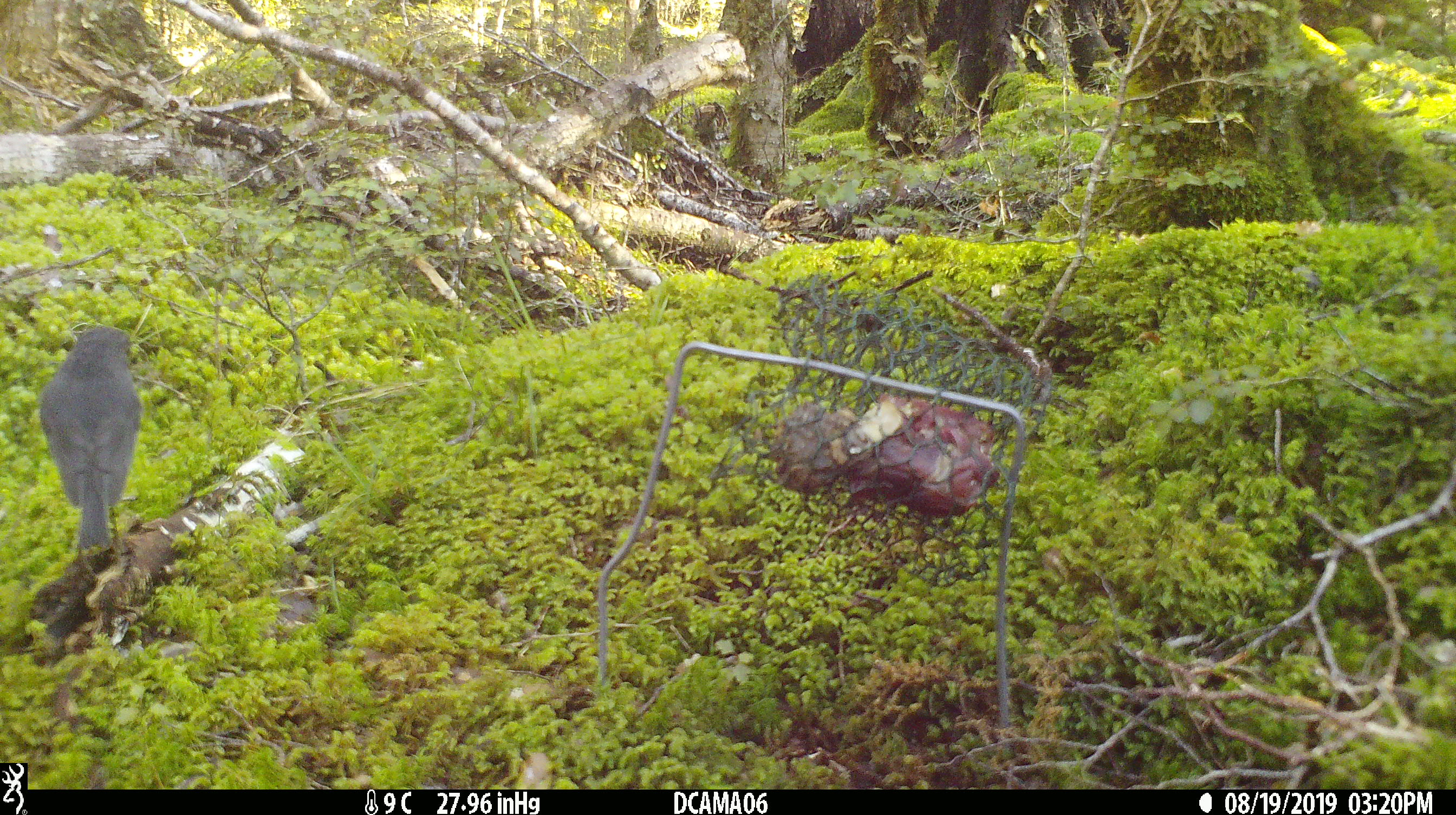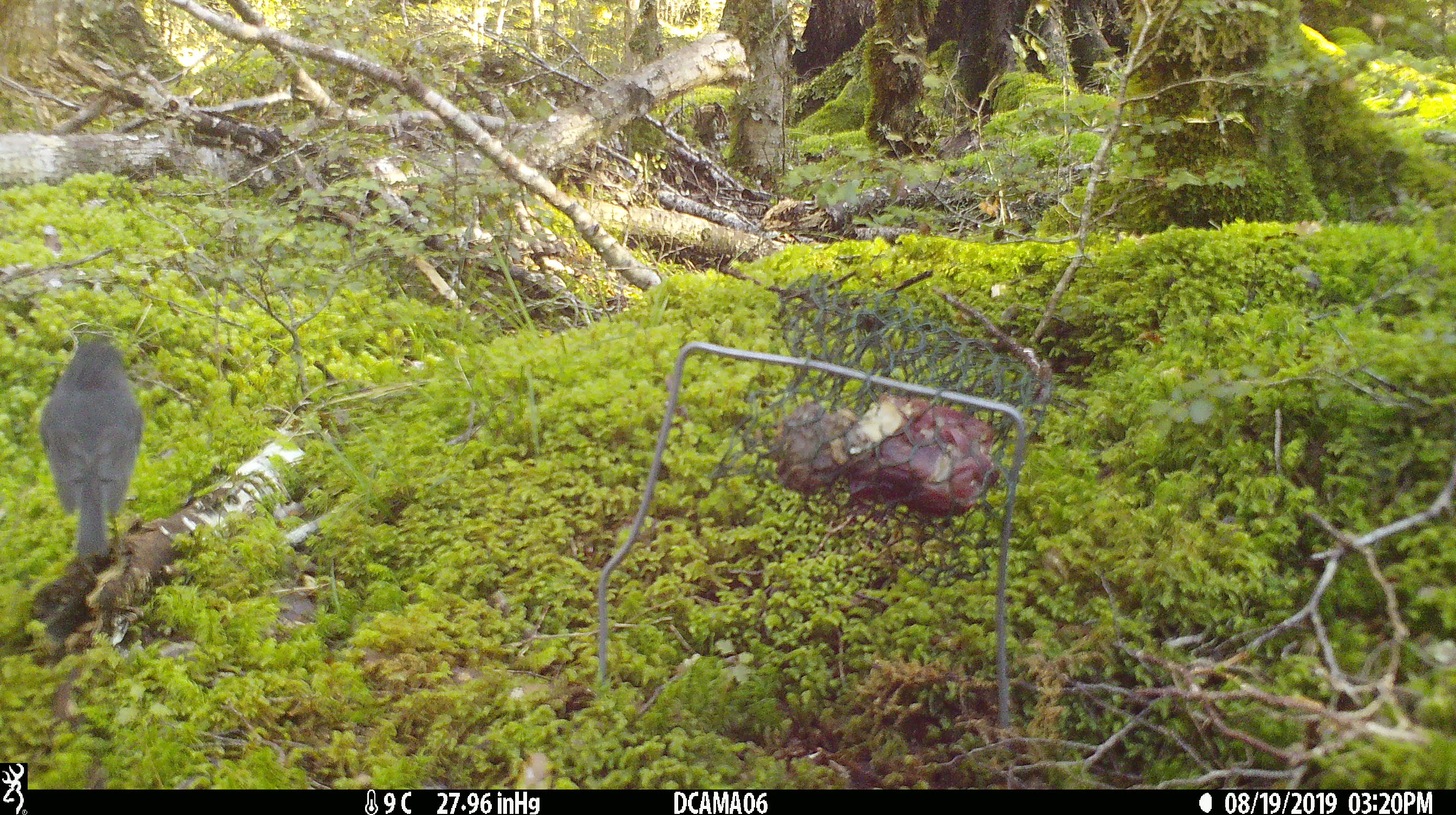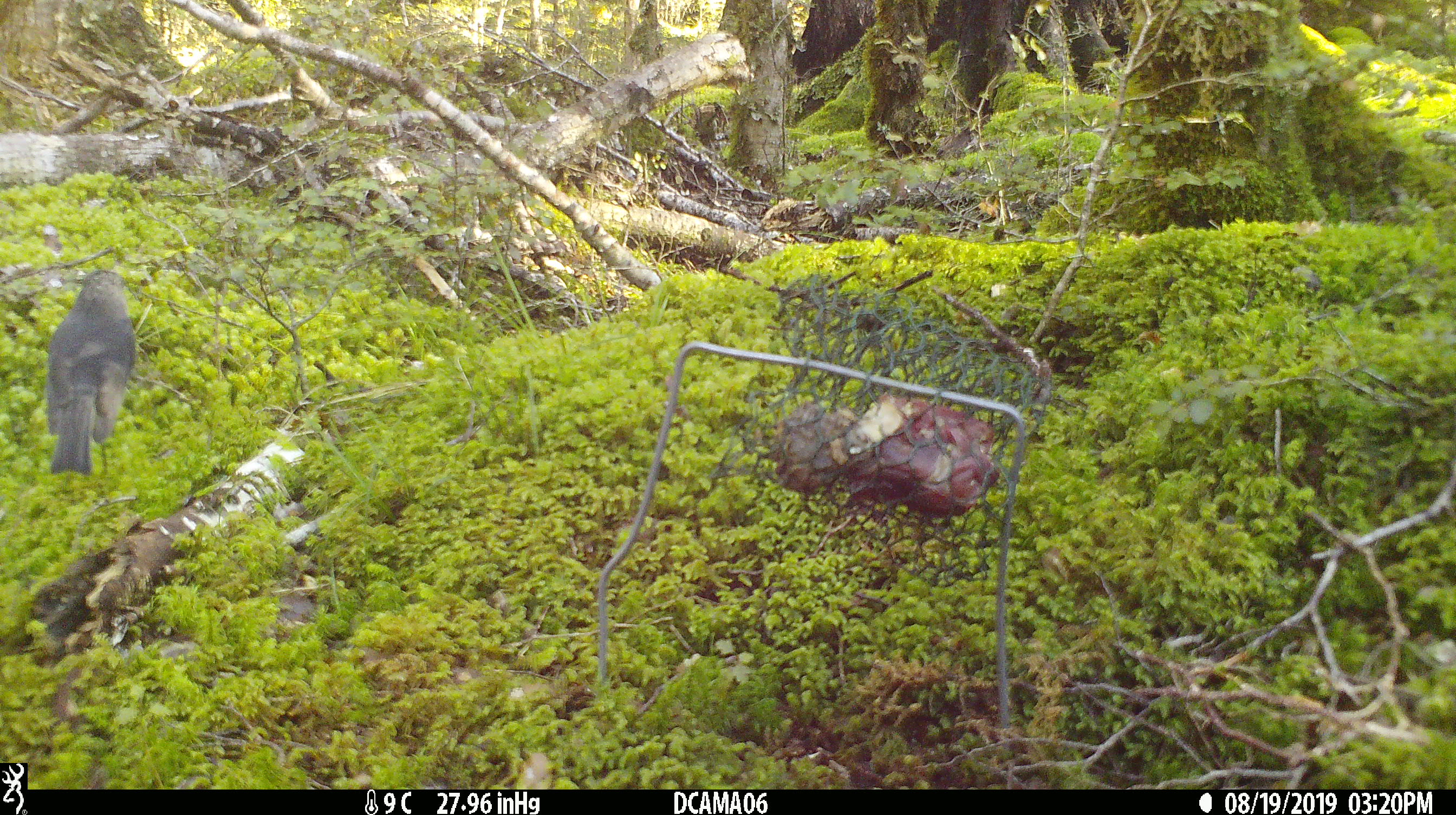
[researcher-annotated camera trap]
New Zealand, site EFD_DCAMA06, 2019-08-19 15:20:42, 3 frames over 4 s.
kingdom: Animalia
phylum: Chordata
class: Aves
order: Passeriformes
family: Petroicidae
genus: Petroica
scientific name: Petroica australis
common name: new zealand robin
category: robin